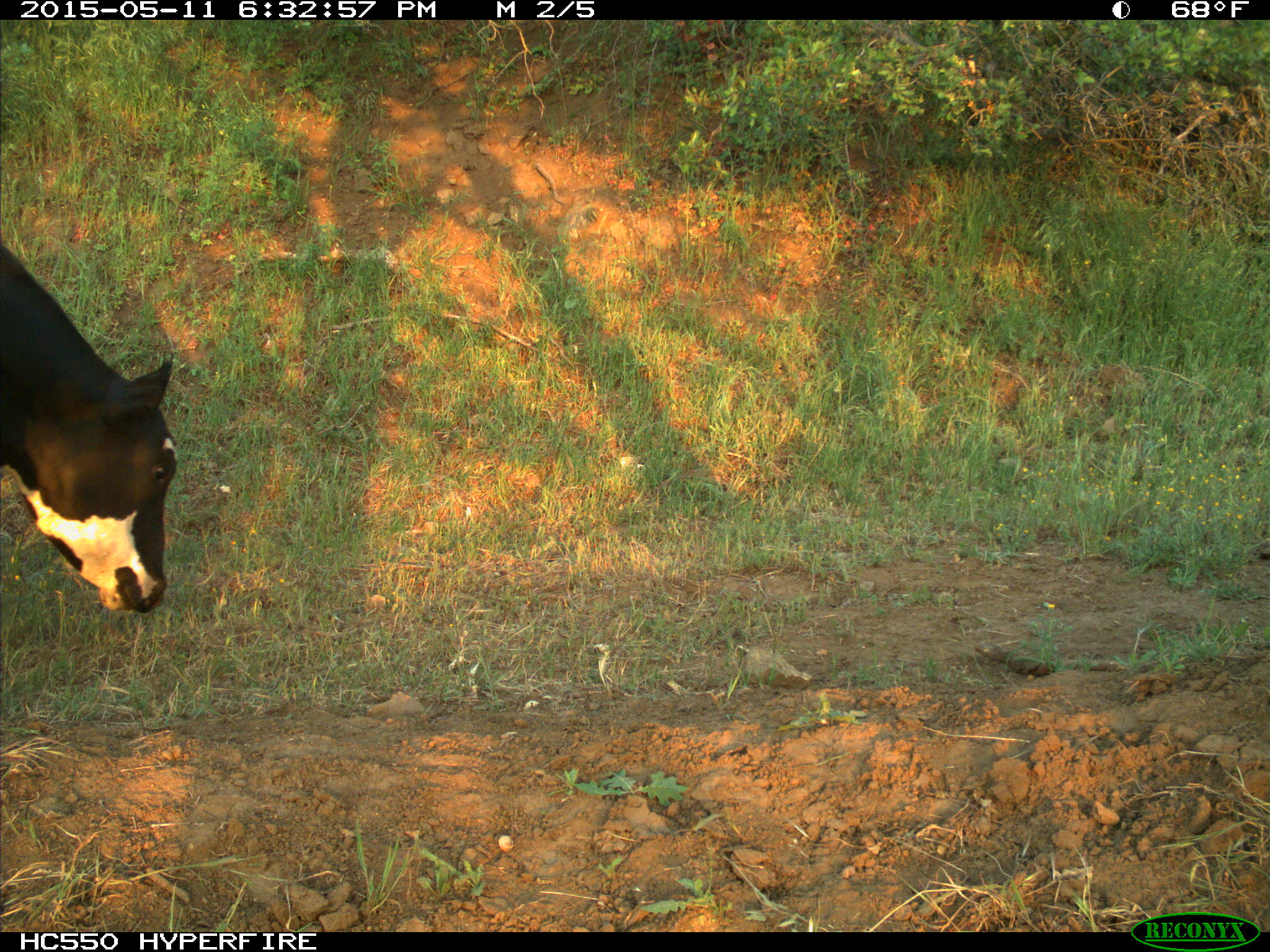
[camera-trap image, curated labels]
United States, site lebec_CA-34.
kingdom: Animalia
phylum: Chordata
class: Mammalia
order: Artiodactyla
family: Bovidae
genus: Bos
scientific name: Bos taurus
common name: domestic cow